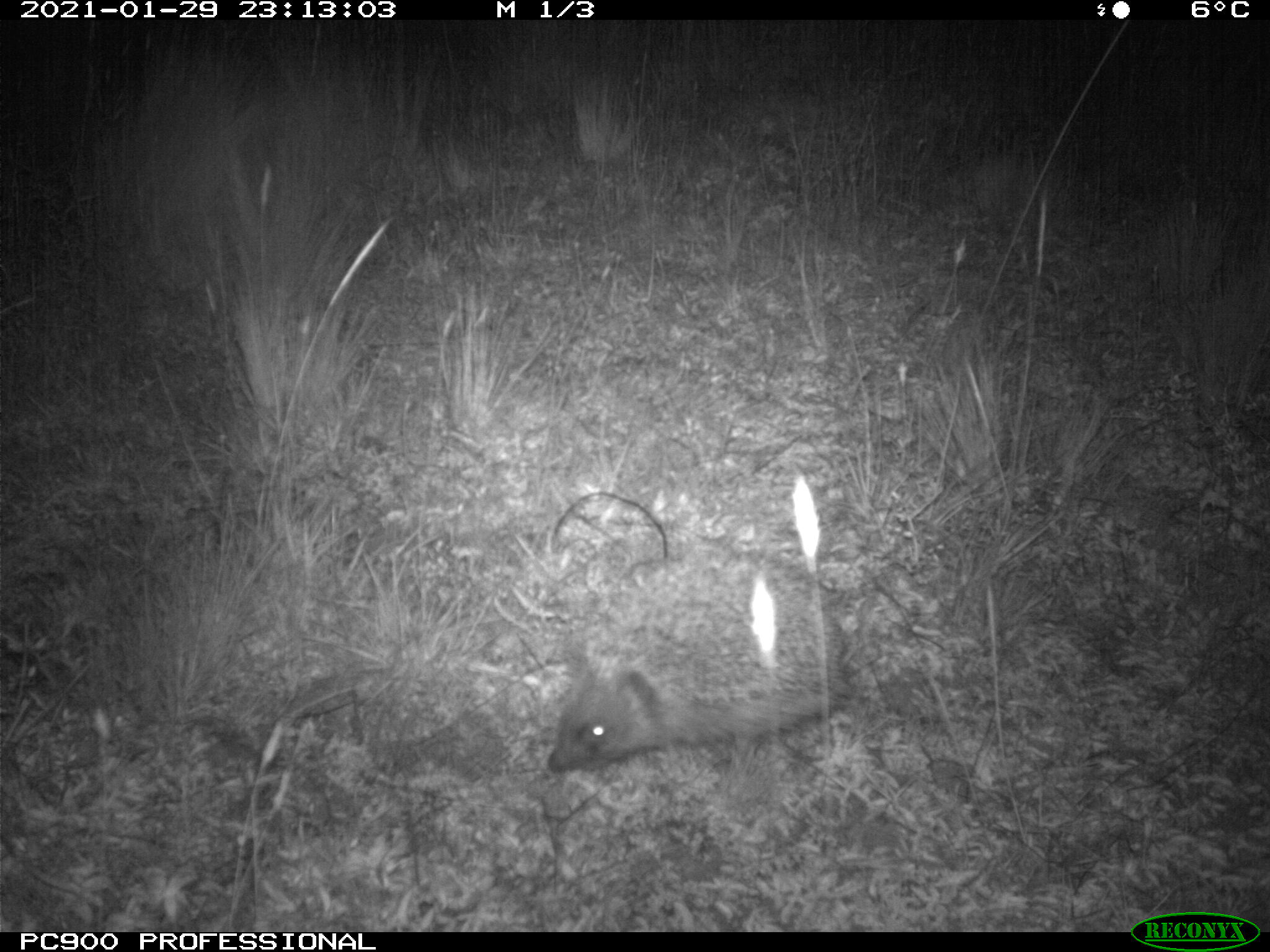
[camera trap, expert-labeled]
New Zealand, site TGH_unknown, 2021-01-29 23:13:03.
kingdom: Animalia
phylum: Chordata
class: Mammalia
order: Eulipotyphla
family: Erinaceidae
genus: Erinaceus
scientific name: Erinaceus europaeus europaeus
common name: european hedgehog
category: hedgehog